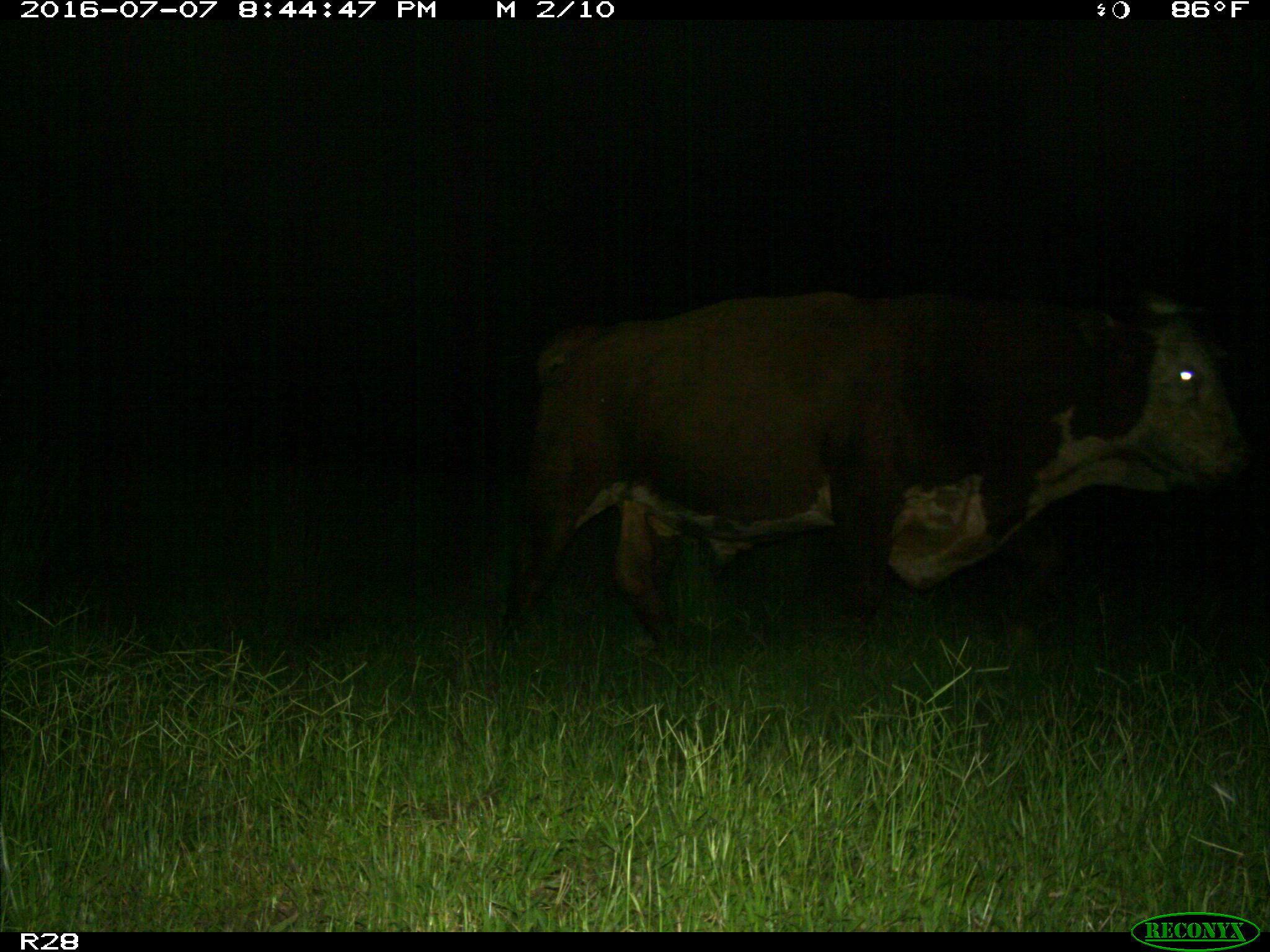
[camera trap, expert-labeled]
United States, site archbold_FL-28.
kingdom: Animalia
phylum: Chordata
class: Mammalia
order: Artiodactyla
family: Bovidae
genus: Bos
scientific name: Bos taurus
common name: domestic cow